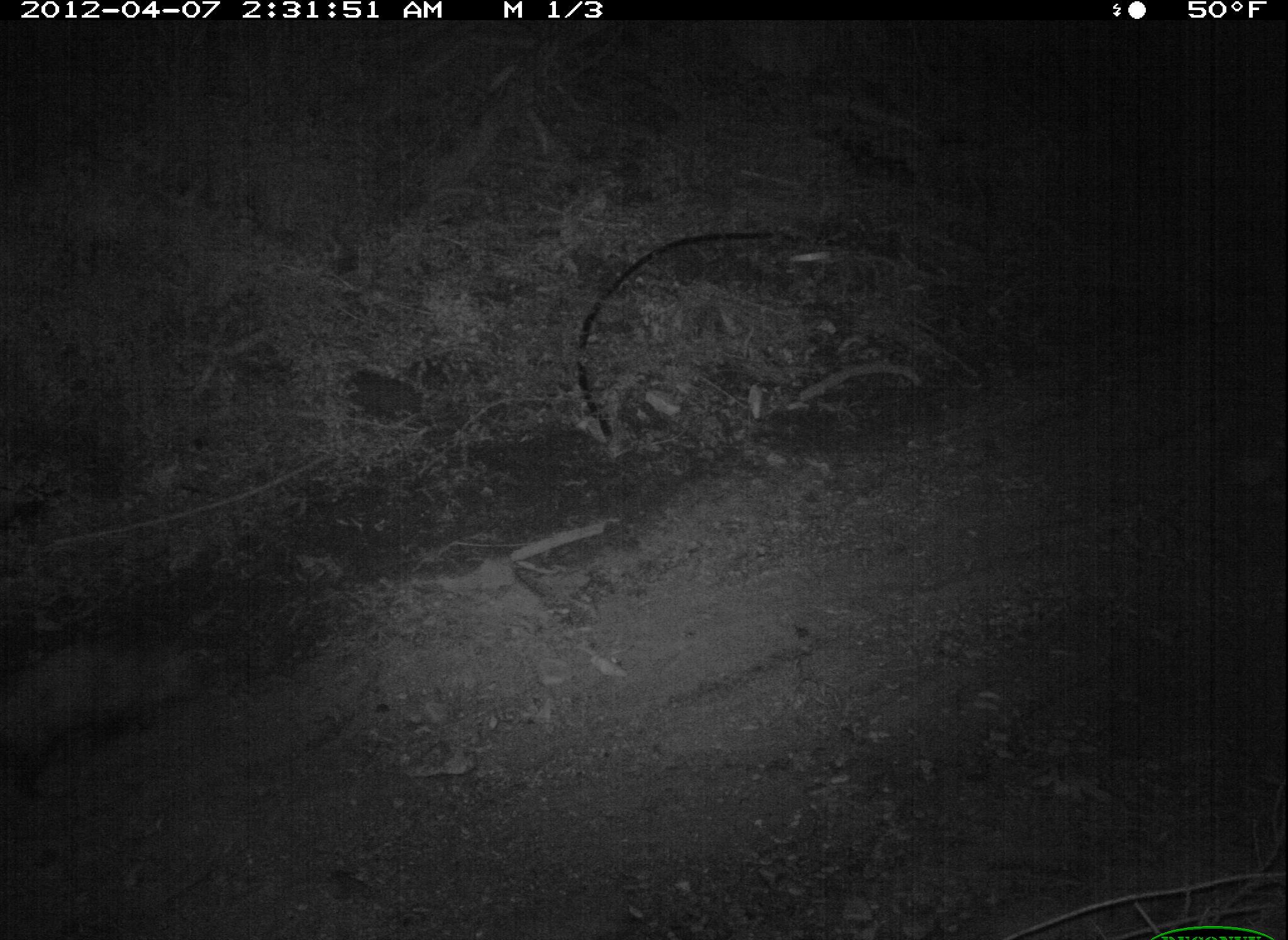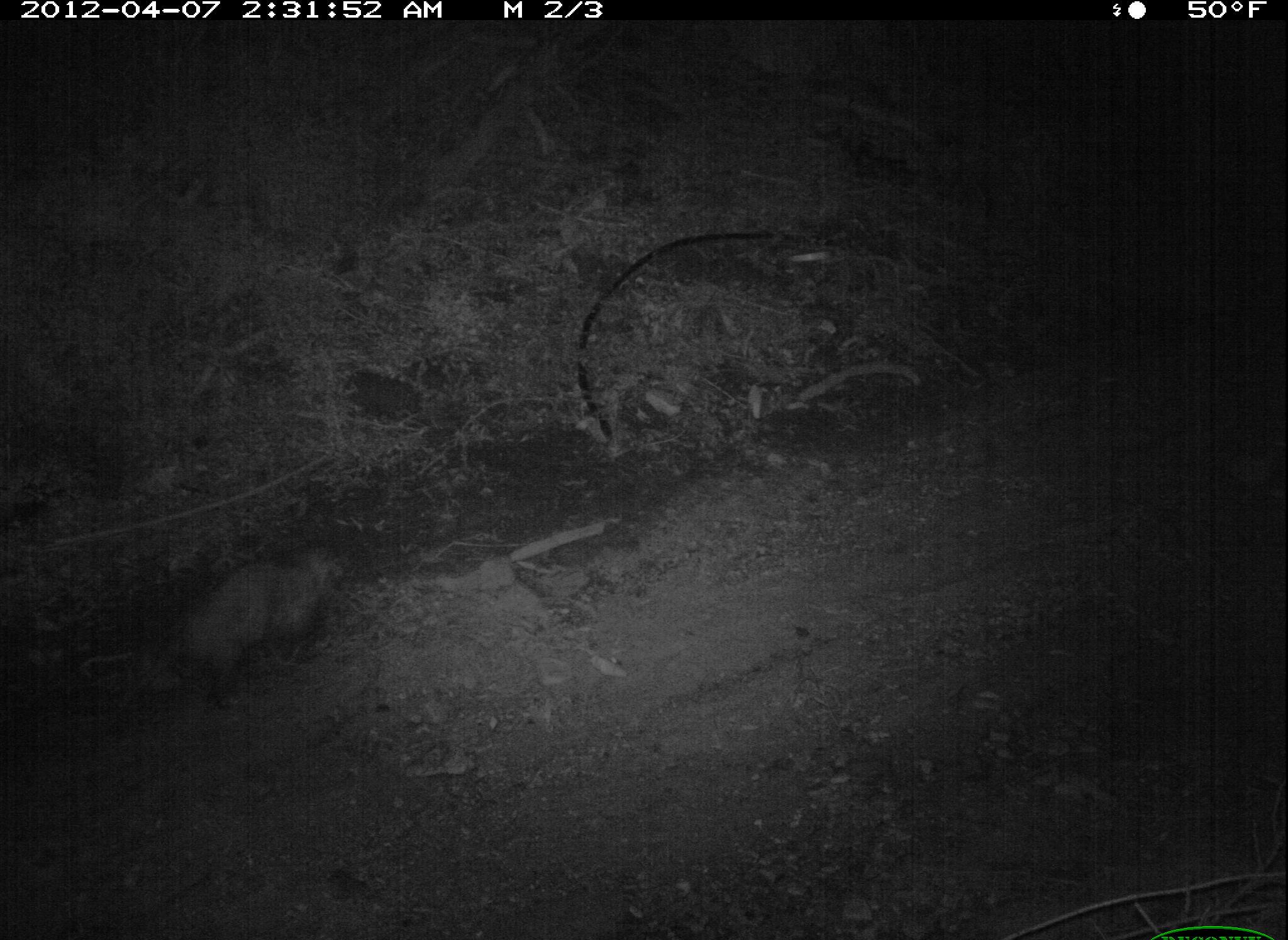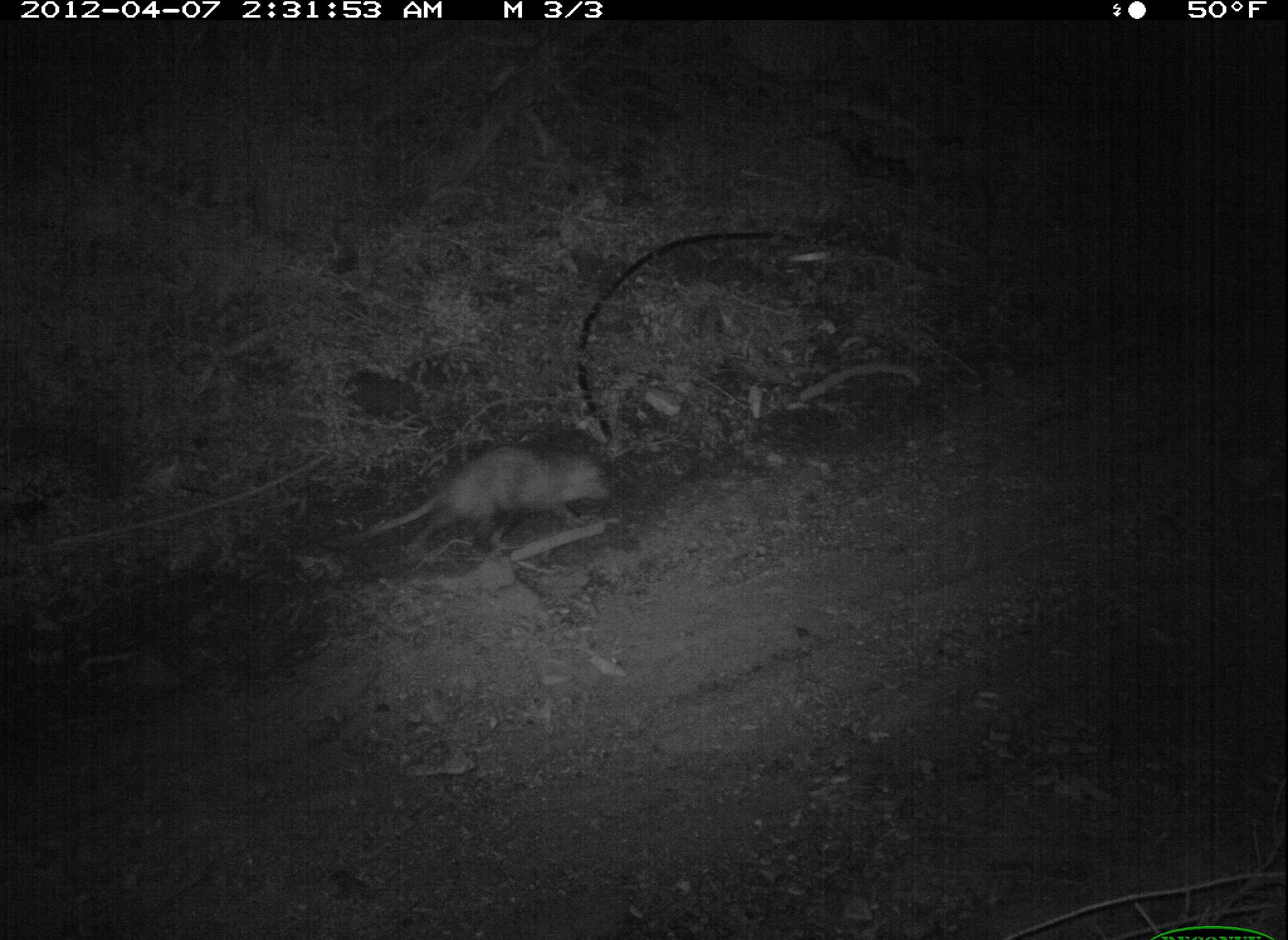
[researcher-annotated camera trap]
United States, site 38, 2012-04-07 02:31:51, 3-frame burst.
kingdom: Animalia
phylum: Chordata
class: Mammalia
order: Didelphimorphia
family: Didelphidae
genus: Didelphis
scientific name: Didelphis virginiana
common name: virginia opossum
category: opossum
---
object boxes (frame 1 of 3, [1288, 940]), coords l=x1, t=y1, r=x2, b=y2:
opossum: l=8, t=623, r=221, b=813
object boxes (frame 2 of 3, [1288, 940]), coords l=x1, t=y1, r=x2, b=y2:
opossum: l=130, t=533, r=357, b=694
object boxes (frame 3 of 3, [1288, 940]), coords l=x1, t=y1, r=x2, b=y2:
opossum: l=335, t=428, r=647, b=575